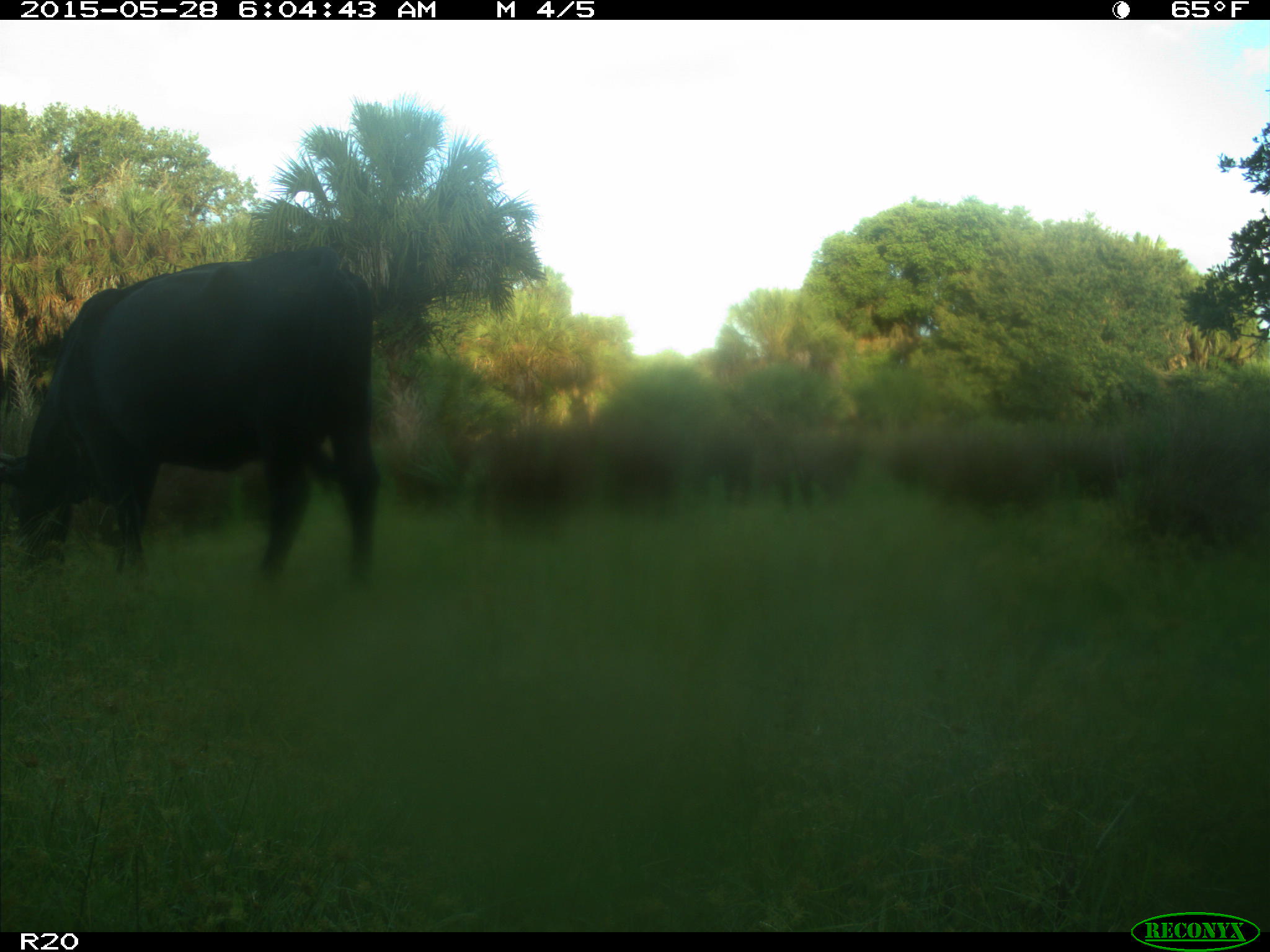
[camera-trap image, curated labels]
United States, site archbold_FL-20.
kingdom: Animalia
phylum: Chordata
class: Mammalia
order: Artiodactyla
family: Bovidae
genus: Bos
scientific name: Bos taurus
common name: domestic cow